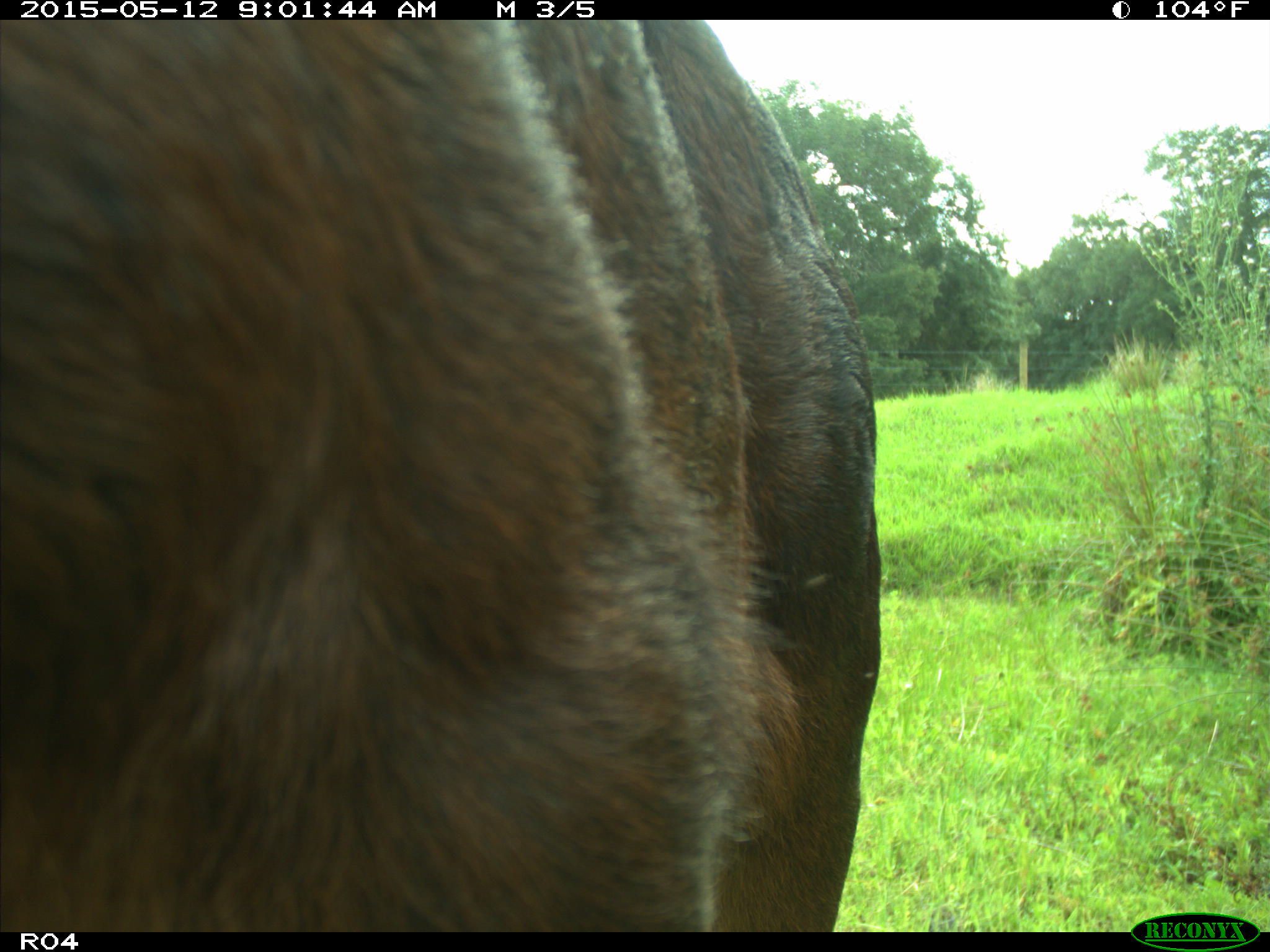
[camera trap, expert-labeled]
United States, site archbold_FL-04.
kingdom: Animalia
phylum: Chordata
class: Mammalia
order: Artiodactyla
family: Bovidae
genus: Bos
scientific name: Bos taurus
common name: domestic cow